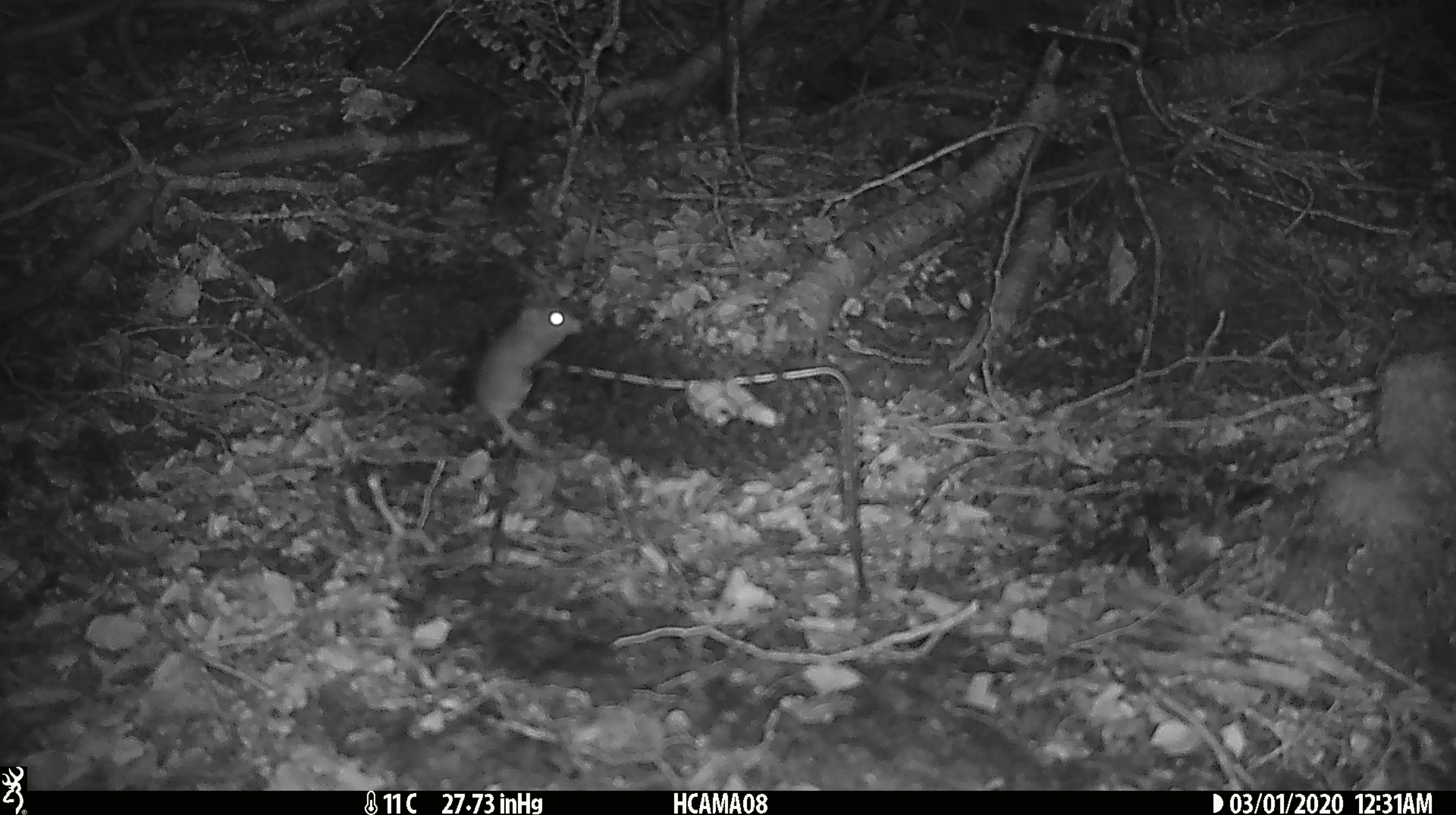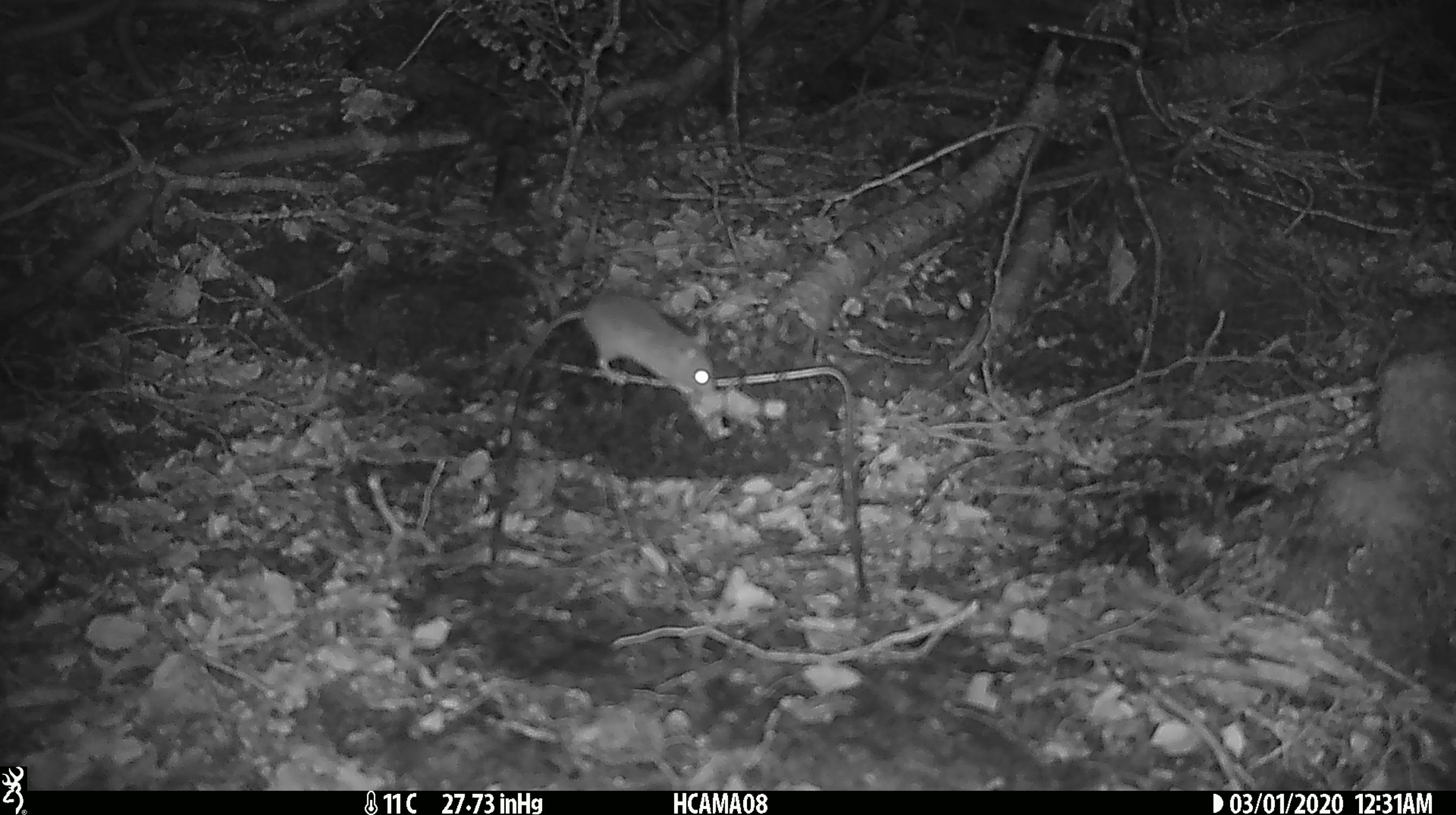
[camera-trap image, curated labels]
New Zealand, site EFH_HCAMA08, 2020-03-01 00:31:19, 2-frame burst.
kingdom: Animalia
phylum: Chordata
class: Mammalia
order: Rodentia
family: Muridae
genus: Mus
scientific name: Mus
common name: mouse